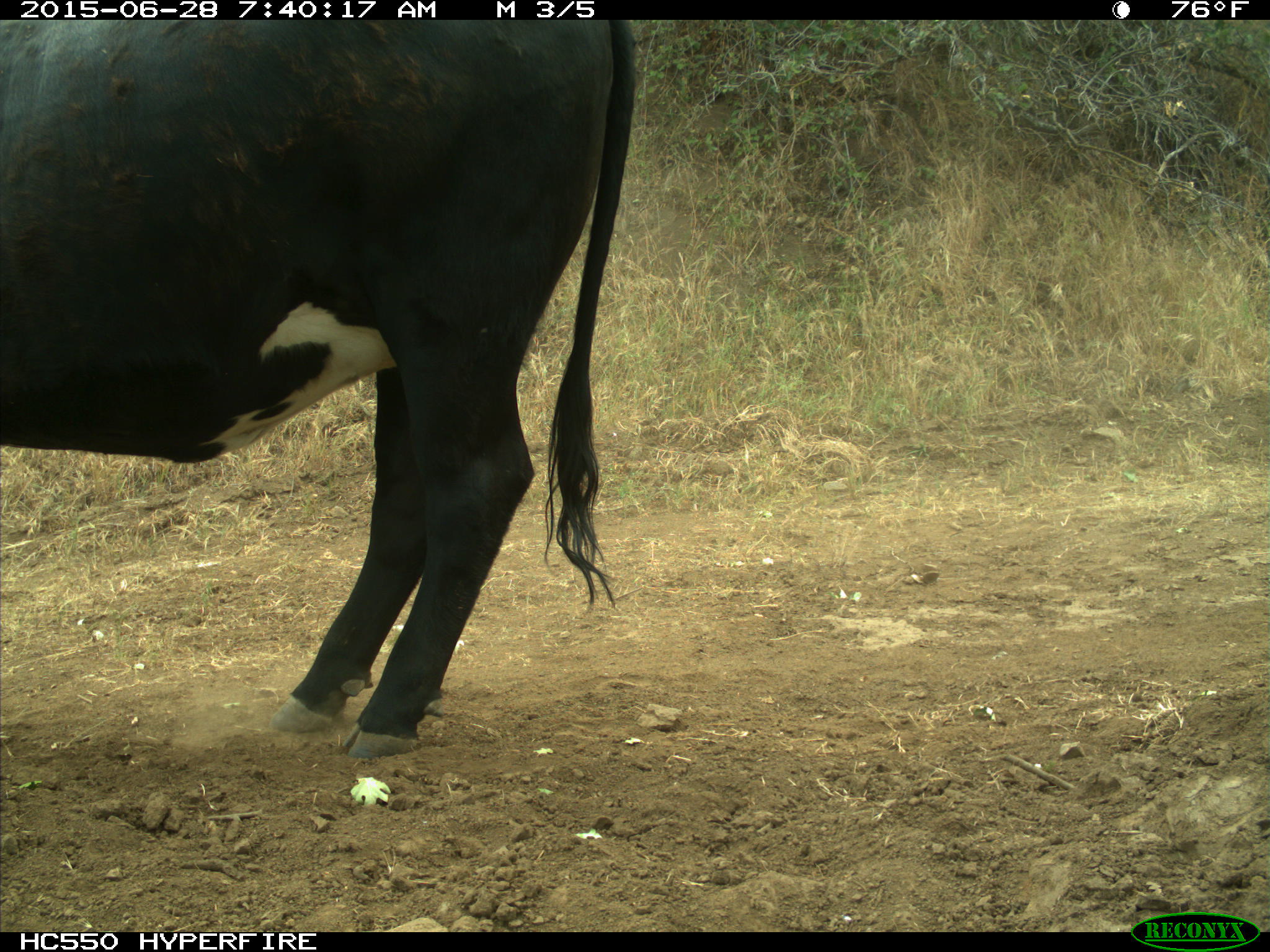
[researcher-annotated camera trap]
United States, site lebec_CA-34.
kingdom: Animalia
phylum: Chordata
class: Mammalia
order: Artiodactyla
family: Bovidae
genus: Bos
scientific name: Bos taurus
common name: domestic cow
Bos taurus (domestic cow).